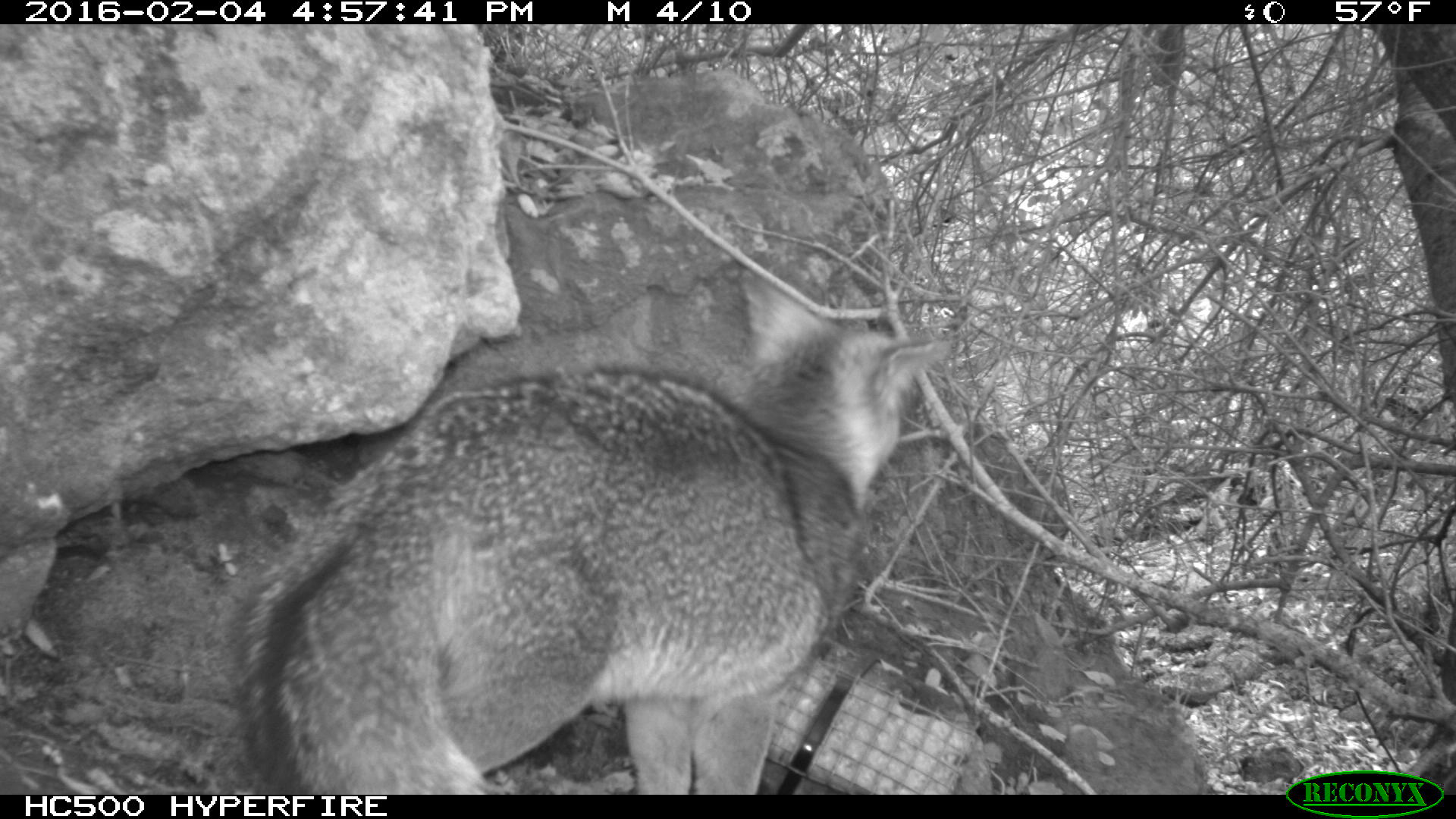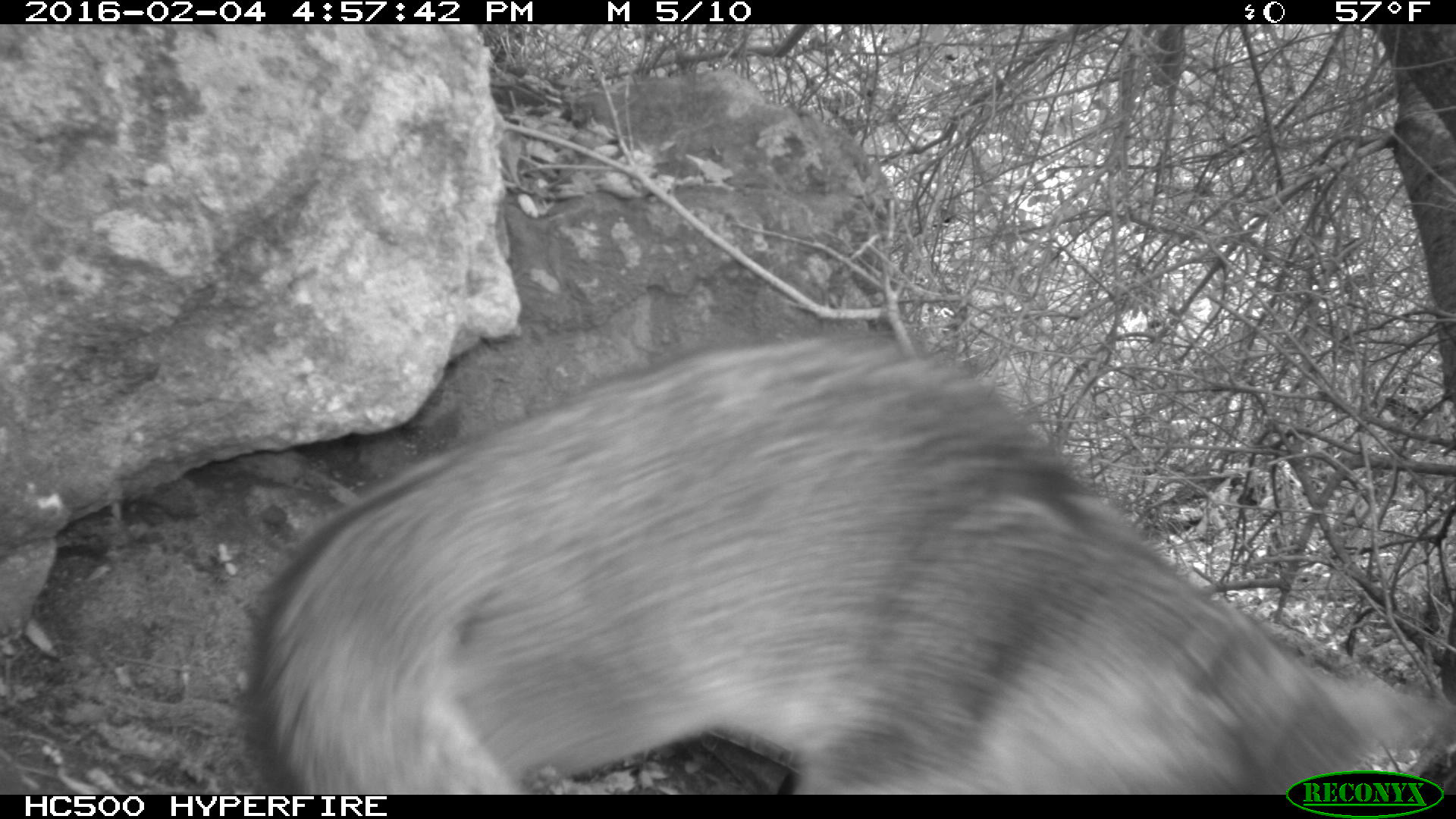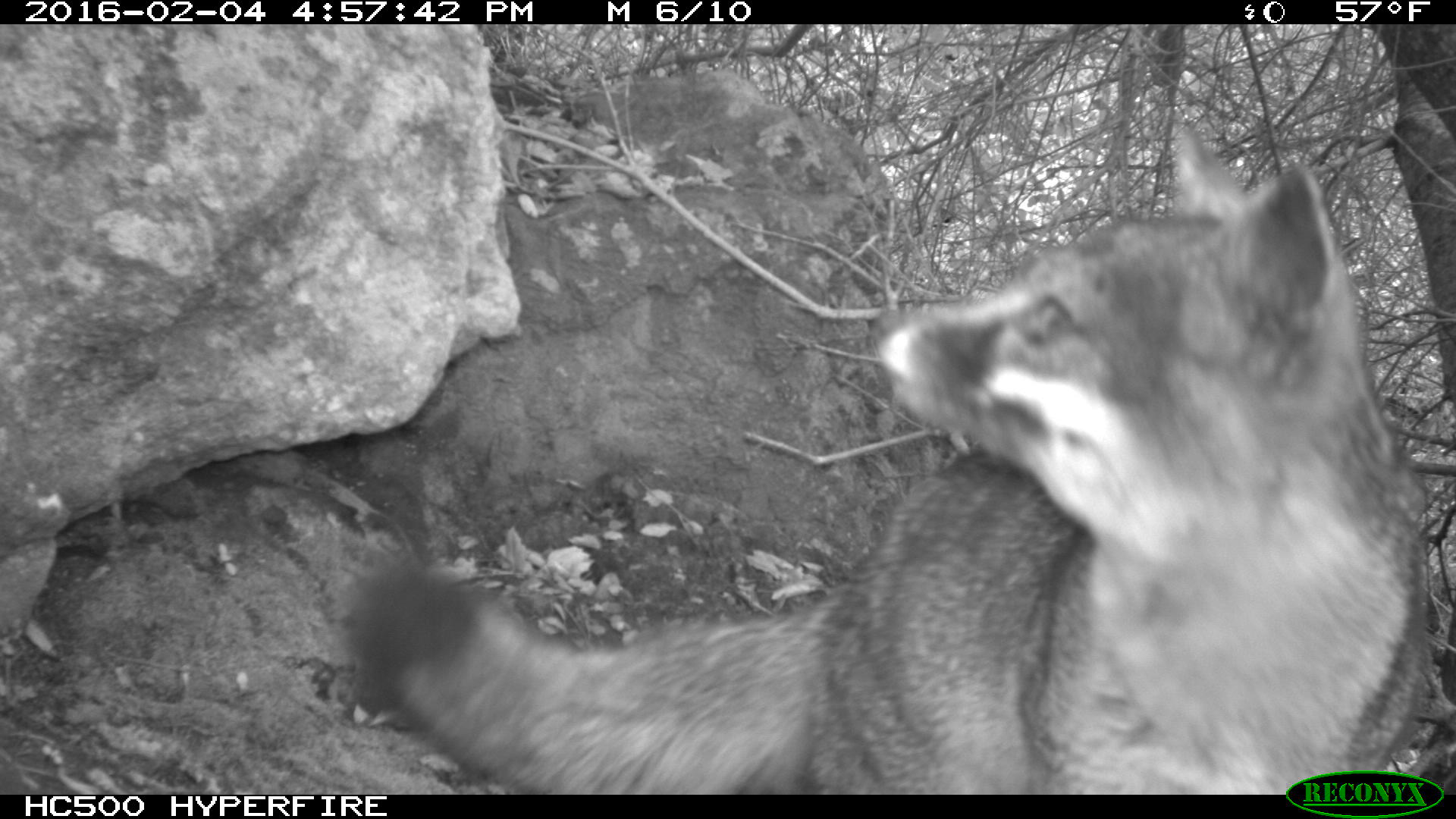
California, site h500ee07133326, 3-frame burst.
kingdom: Animalia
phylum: Chordata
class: Mammalia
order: Carnivora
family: Canidae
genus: Urocyon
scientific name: Urocyon littoralis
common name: island fox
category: fox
Fox (island fox) (Urocyon littoralis).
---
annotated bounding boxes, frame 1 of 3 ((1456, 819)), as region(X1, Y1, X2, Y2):
fox: region(218, 271, 953, 793)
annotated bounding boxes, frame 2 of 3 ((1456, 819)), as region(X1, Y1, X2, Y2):
fox: region(246, 329, 1455, 795)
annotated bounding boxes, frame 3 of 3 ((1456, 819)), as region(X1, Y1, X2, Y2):
fox: region(342, 121, 1427, 793)